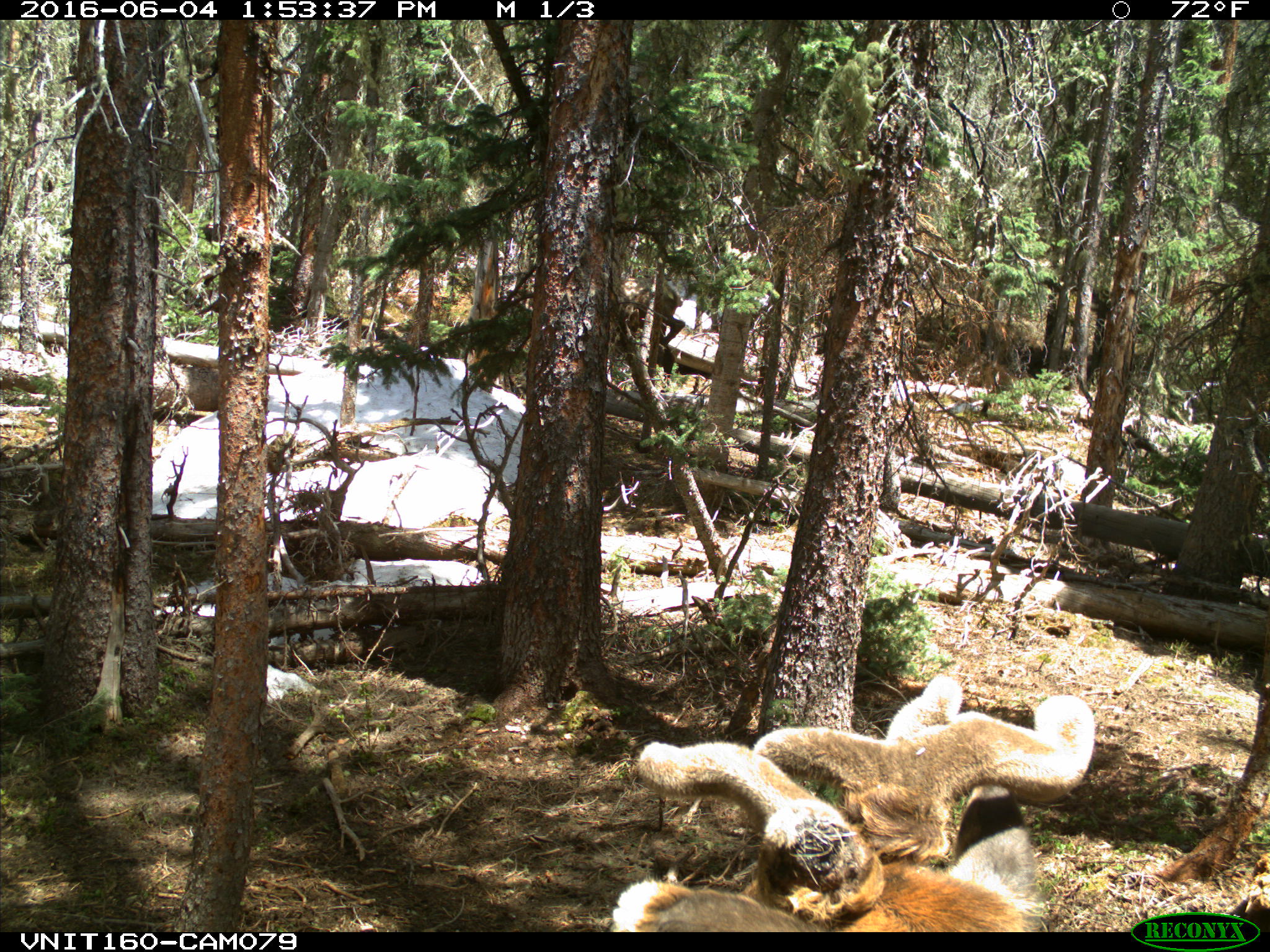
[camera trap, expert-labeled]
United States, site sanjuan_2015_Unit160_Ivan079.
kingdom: Animalia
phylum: Chordata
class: Mammalia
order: Artiodactyla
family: Cervidae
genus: Cervus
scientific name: Cervus elaphus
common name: red deer